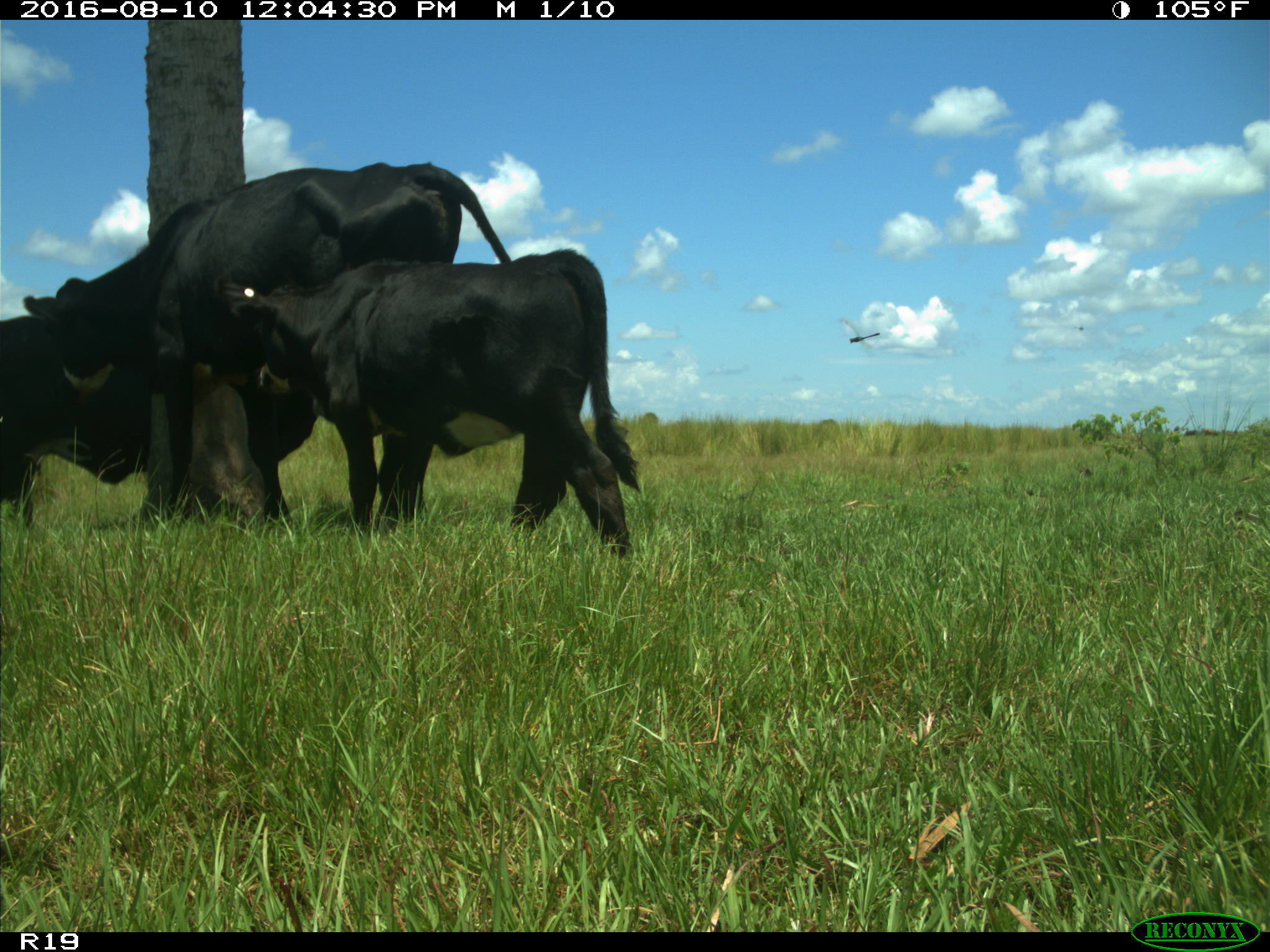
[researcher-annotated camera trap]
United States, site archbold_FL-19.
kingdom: Animalia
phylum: Chordata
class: Mammalia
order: Artiodactyla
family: Bovidae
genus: Bos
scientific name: Bos taurus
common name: domestic cow